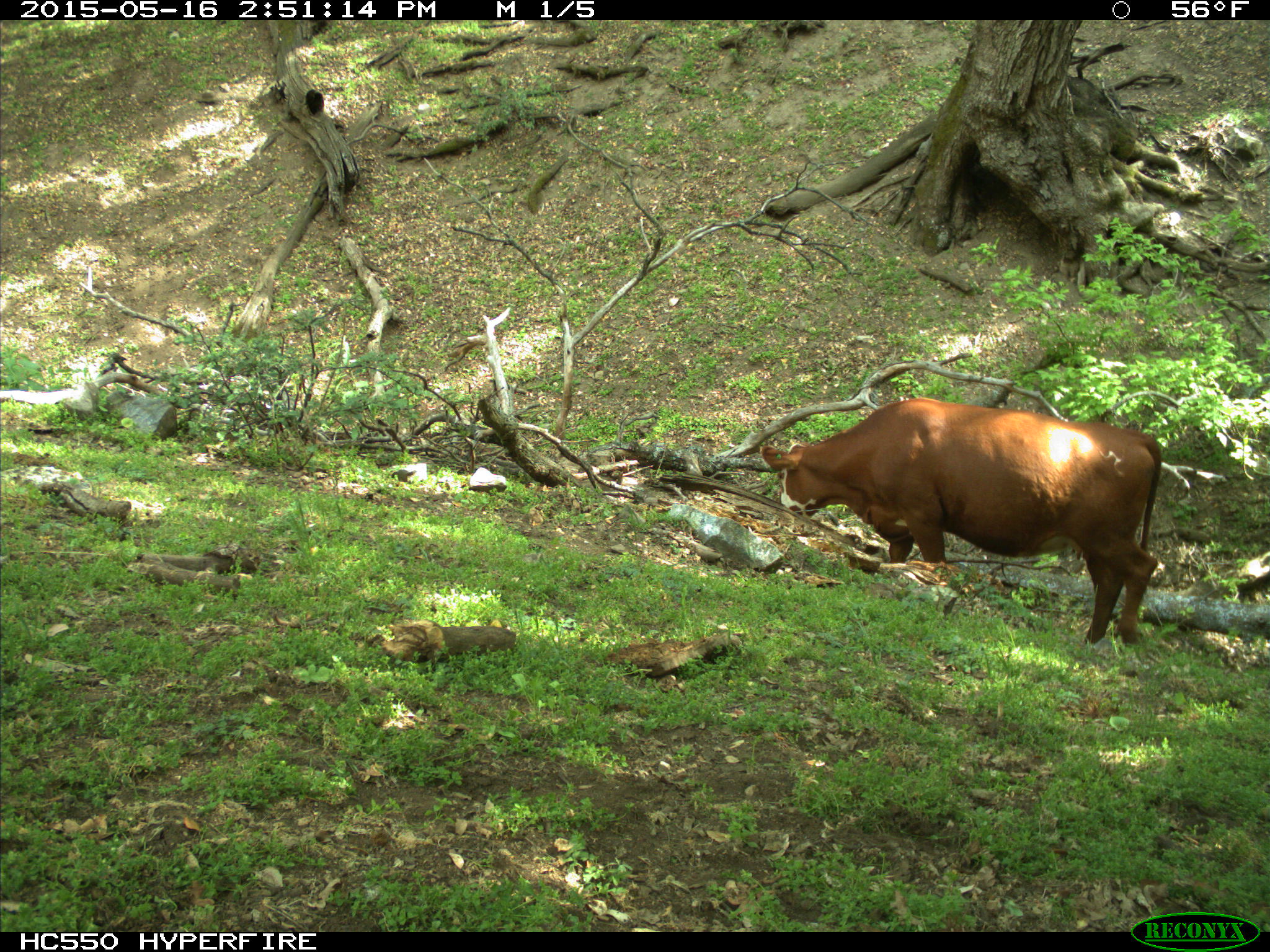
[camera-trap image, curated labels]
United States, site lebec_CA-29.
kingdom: Animalia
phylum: Chordata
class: Mammalia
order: Artiodactyla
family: Bovidae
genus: Bos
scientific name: Bos taurus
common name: domestic cow